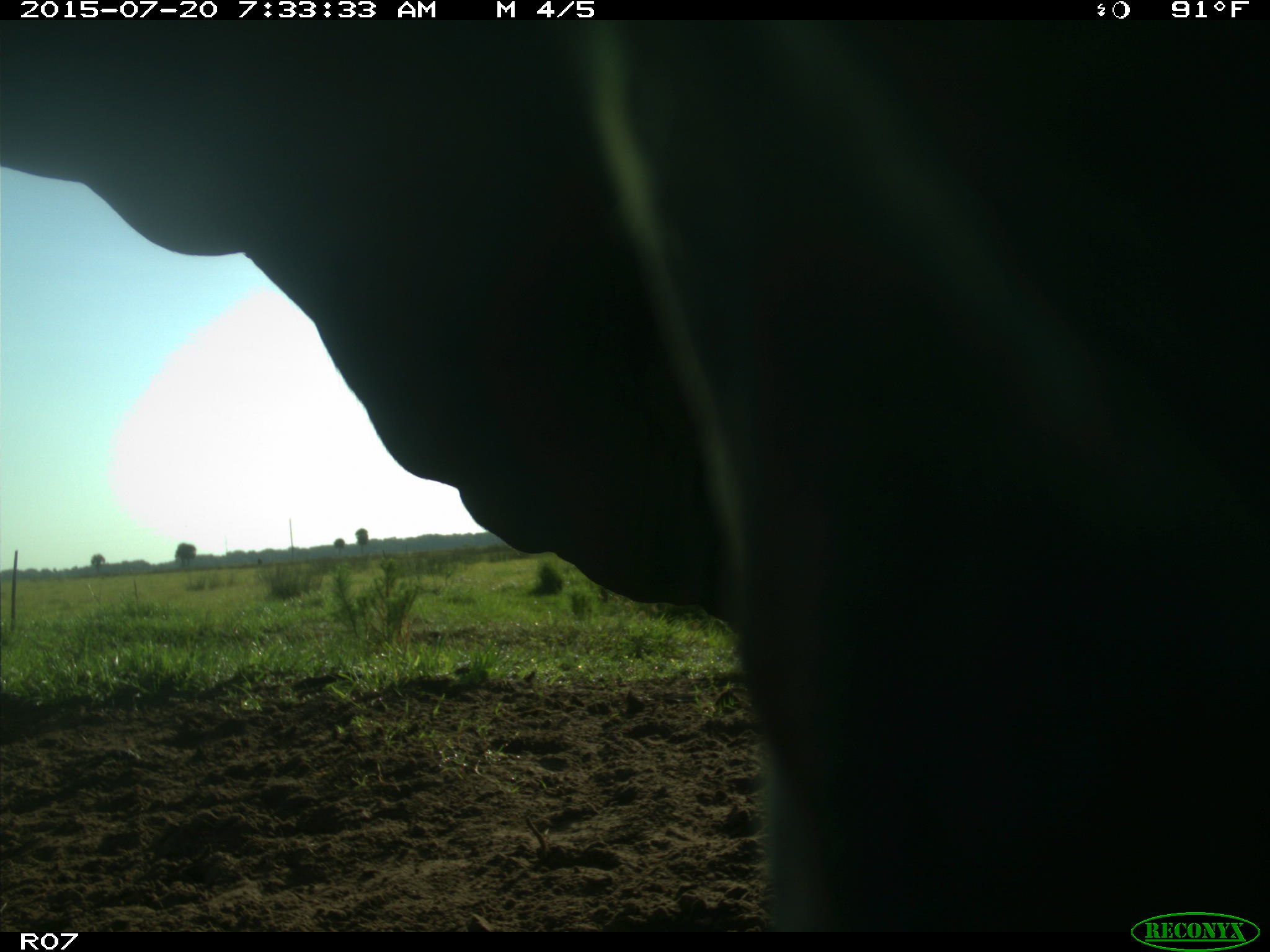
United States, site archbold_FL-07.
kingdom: Animalia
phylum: Chordata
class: Mammalia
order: Artiodactyla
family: Bovidae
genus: Bos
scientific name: Bos taurus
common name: domestic cow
Bos taurus (domestic cow).